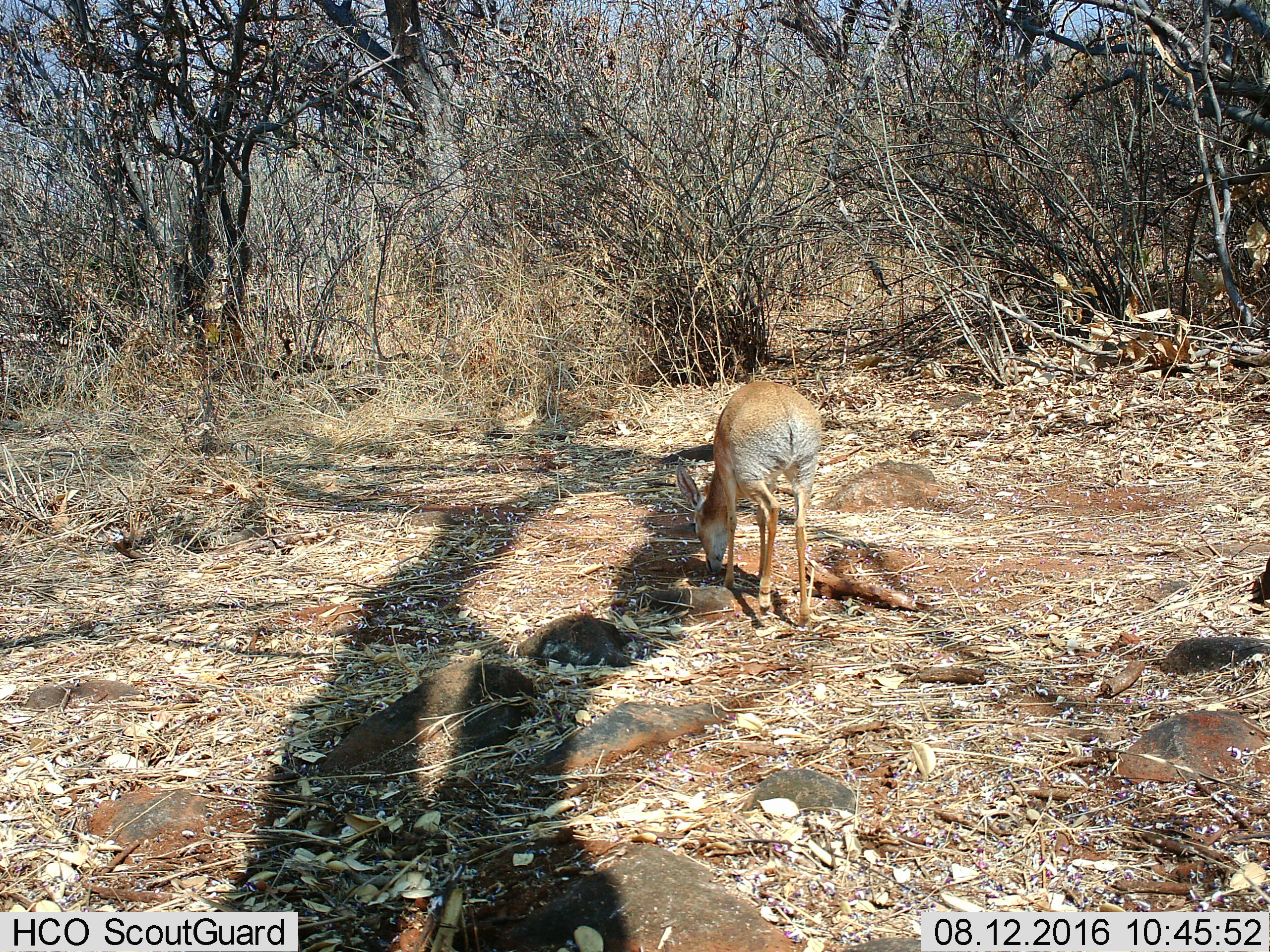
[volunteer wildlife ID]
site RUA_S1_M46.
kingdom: Animalia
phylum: Chordata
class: Mammalia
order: Artiodactyla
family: Bovidae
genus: Madoqua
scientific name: Madoqua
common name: dik-dik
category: dikdik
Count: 1.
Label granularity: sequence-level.